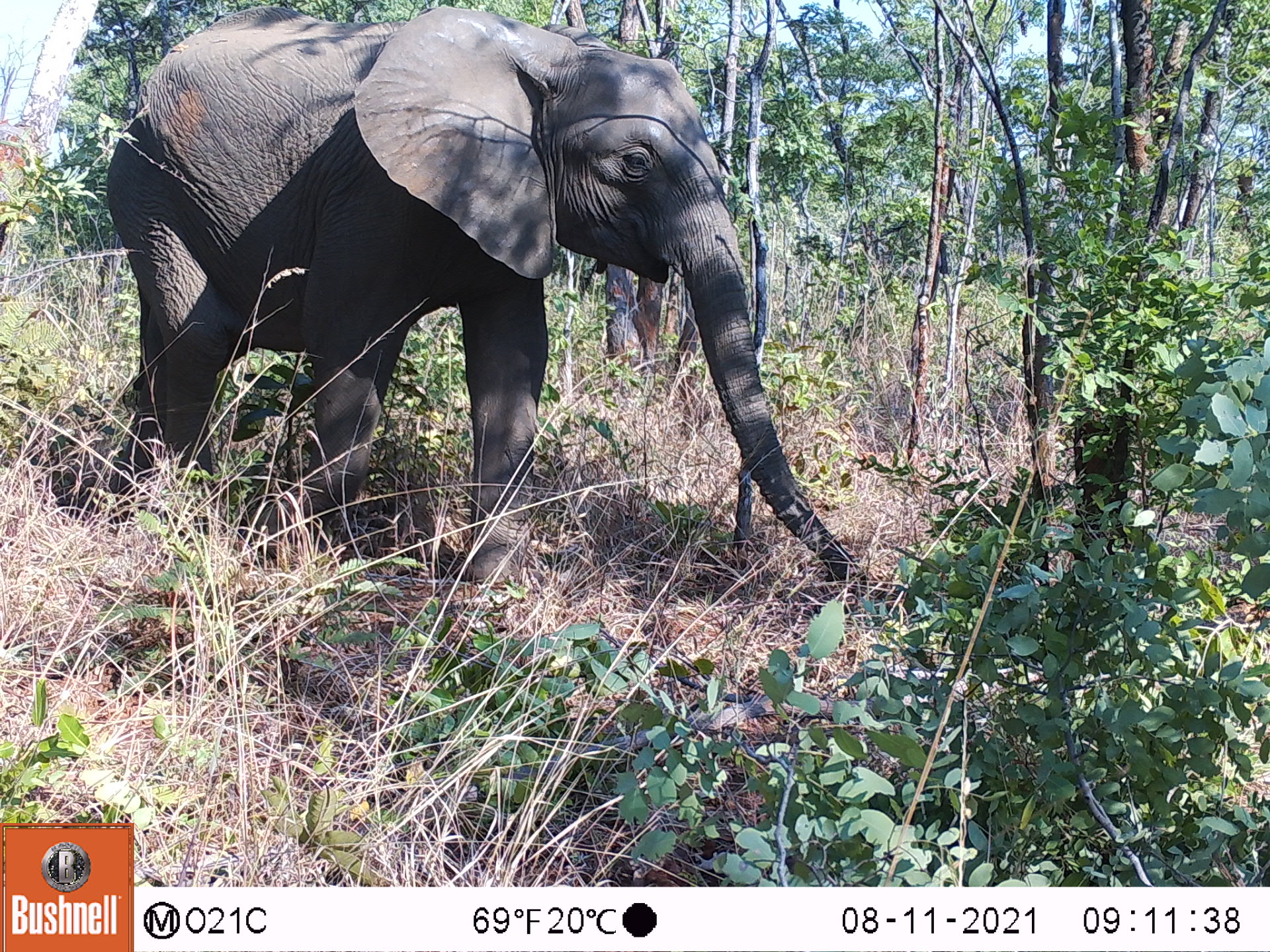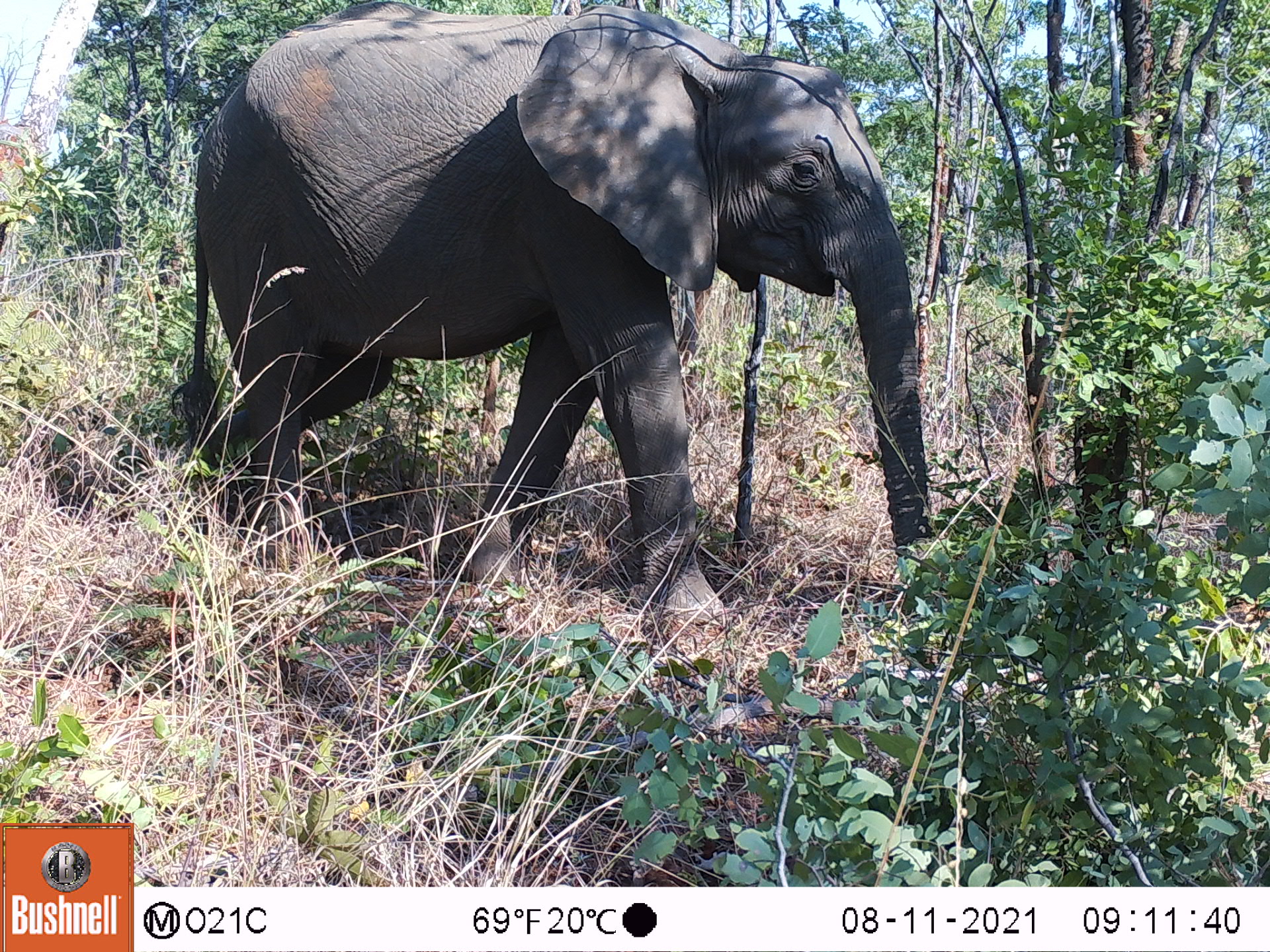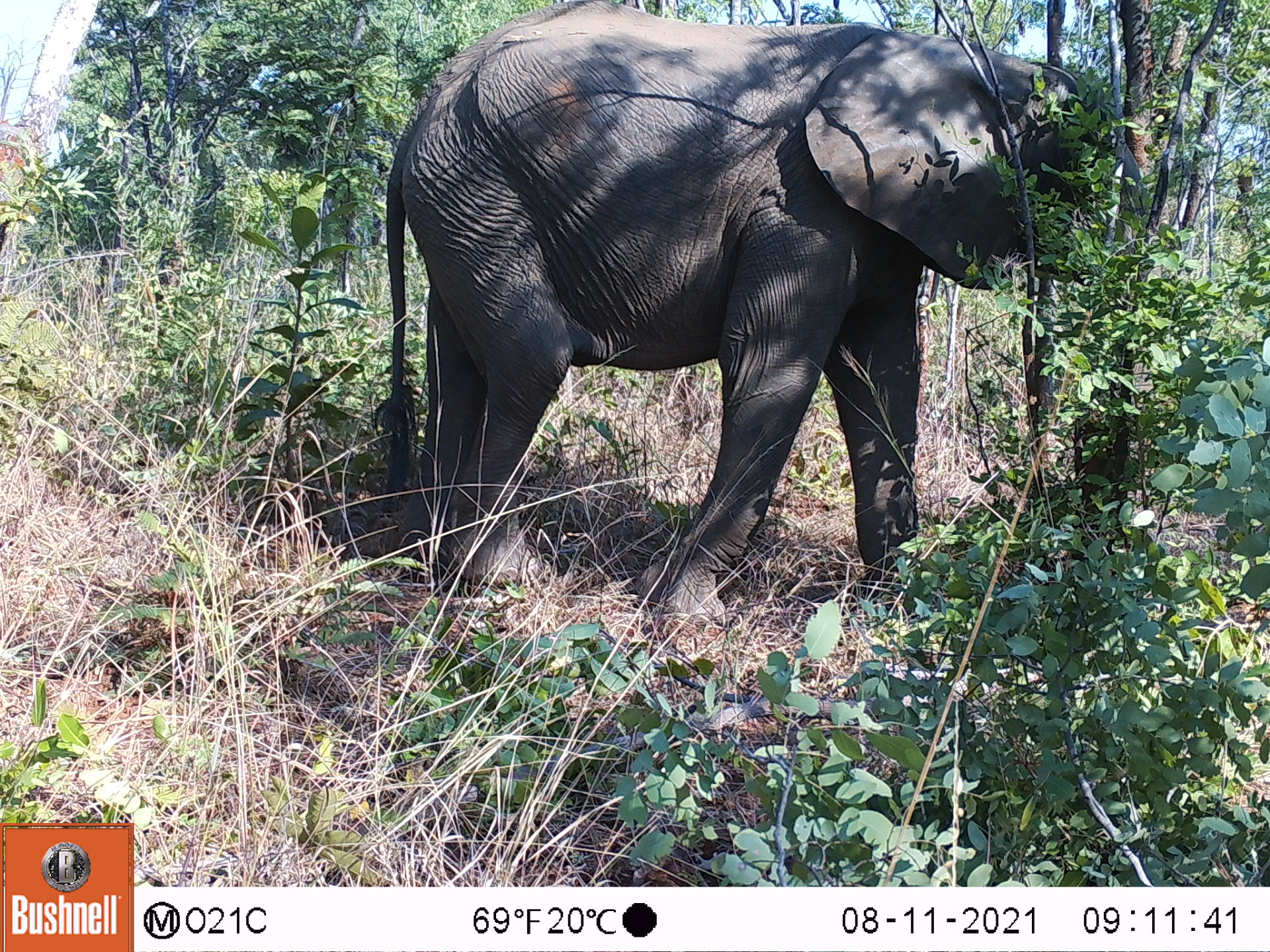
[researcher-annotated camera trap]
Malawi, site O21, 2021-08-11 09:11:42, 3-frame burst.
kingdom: Animalia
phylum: Chordata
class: Mammalia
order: Proboscidea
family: Elephantidae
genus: Loxodonta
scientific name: Loxodonta africana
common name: african savanna elephant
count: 1